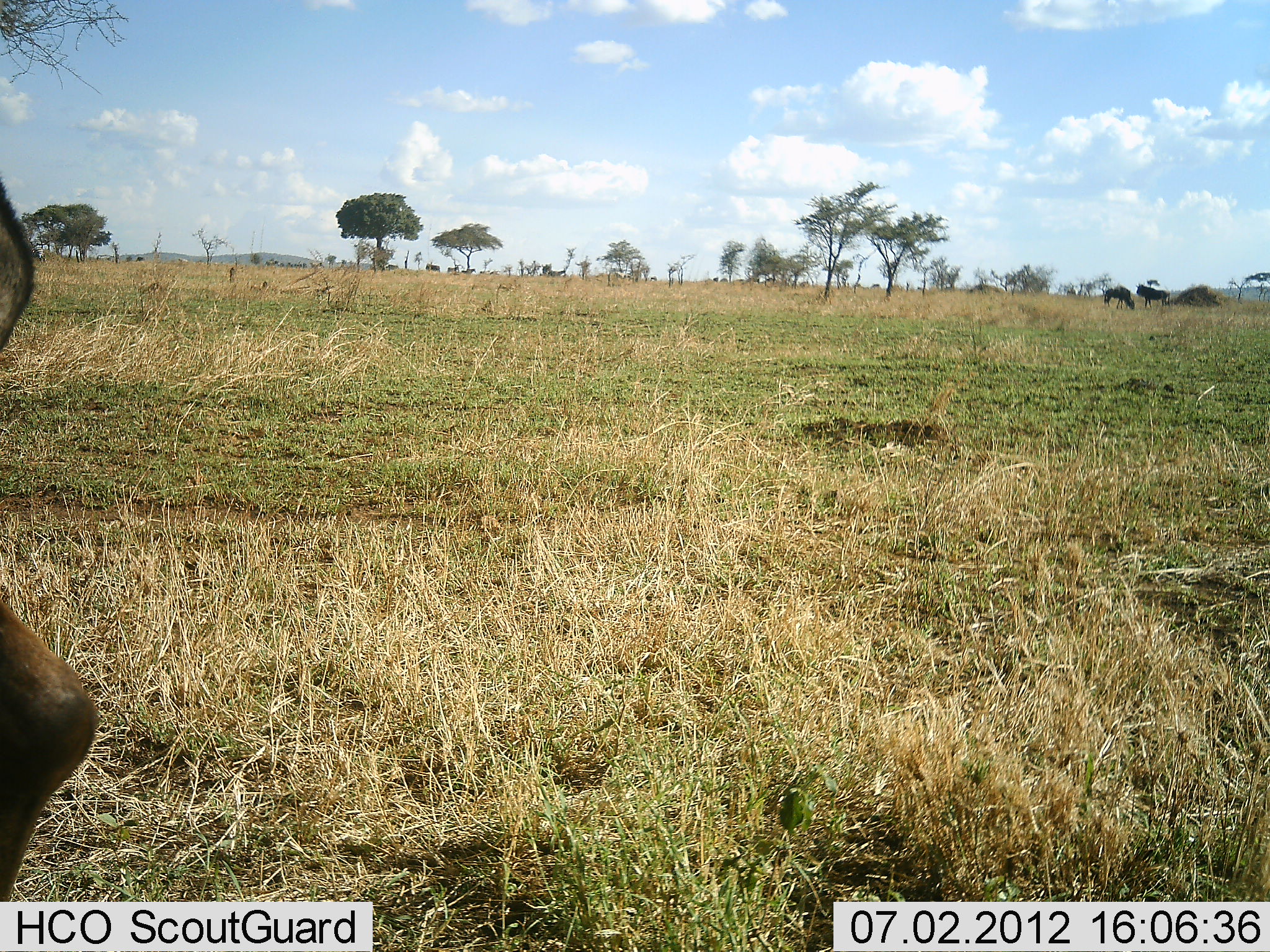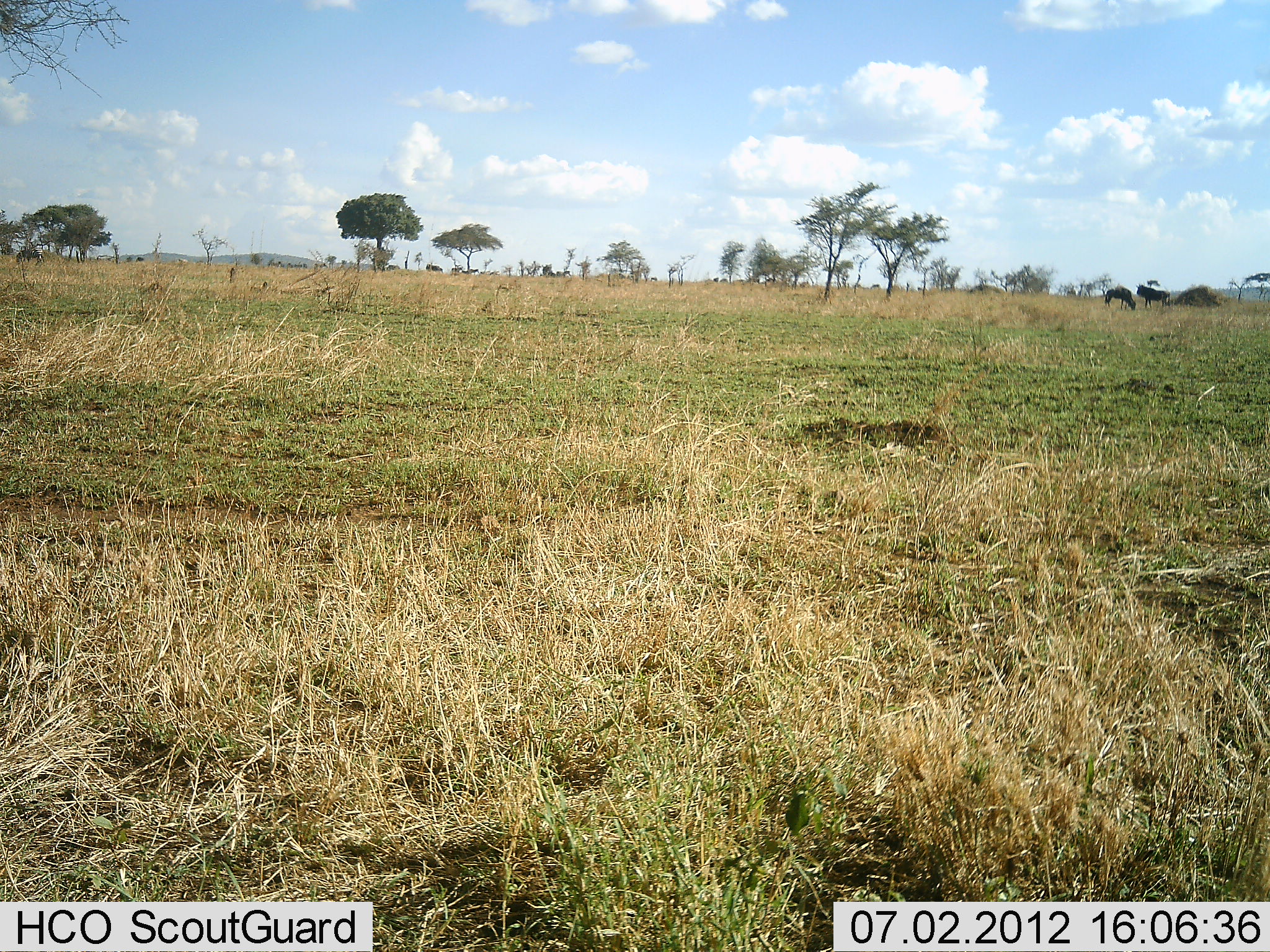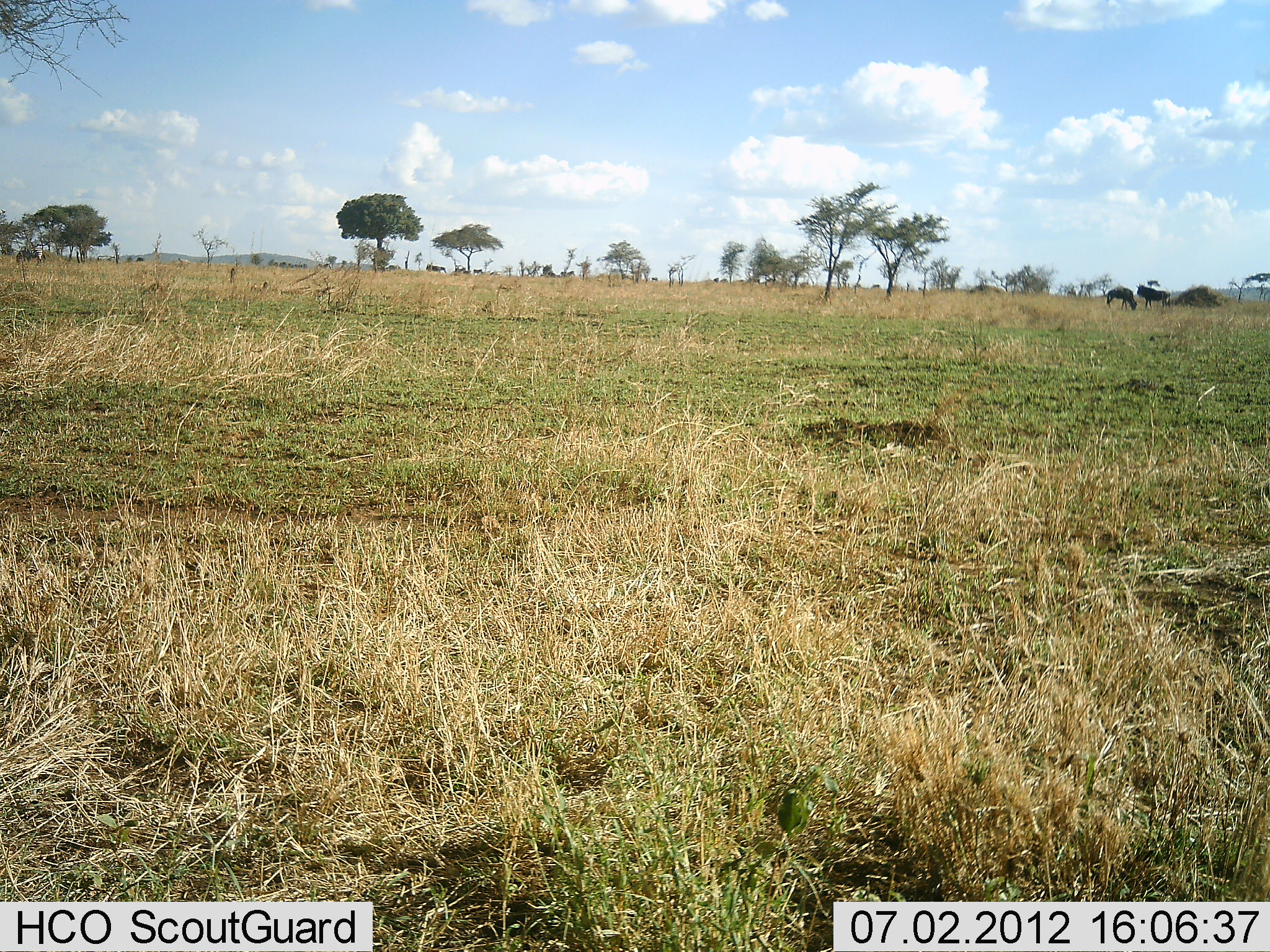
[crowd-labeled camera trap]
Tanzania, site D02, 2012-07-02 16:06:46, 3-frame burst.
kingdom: Animalia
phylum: Chordata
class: Mammalia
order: Artiodactyla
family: Bovidae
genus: Connochaetes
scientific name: Connochaetes taurinus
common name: blue wildebeest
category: wildebeest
Wildebeest (blue wildebeest) (Connochaetes taurinus), count 3. Behavior (volunteer vote fractions): standing 70%, resting 10%, moving 20%, interacting 0%. Young present (vote fraction): 0%. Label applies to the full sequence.